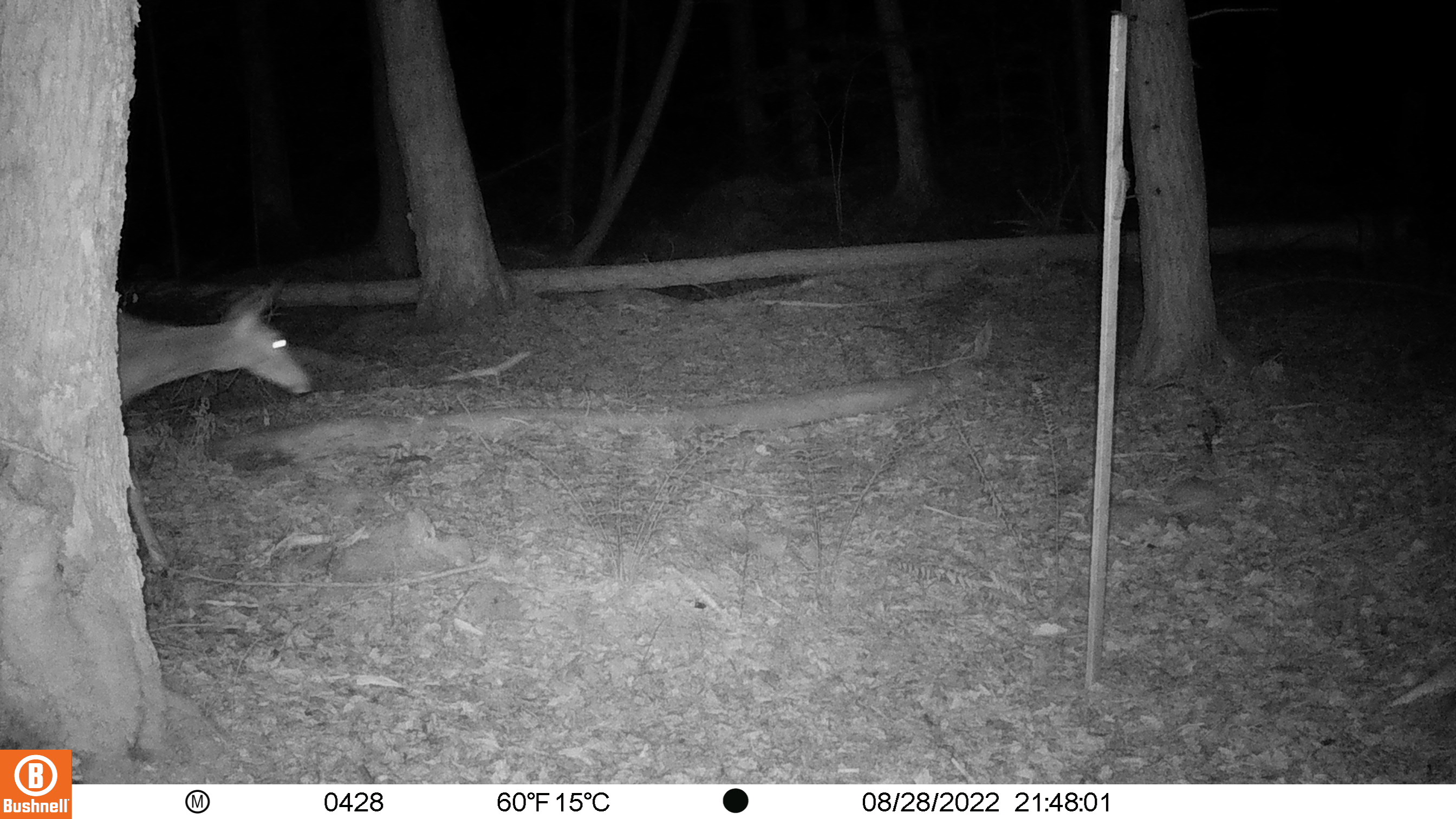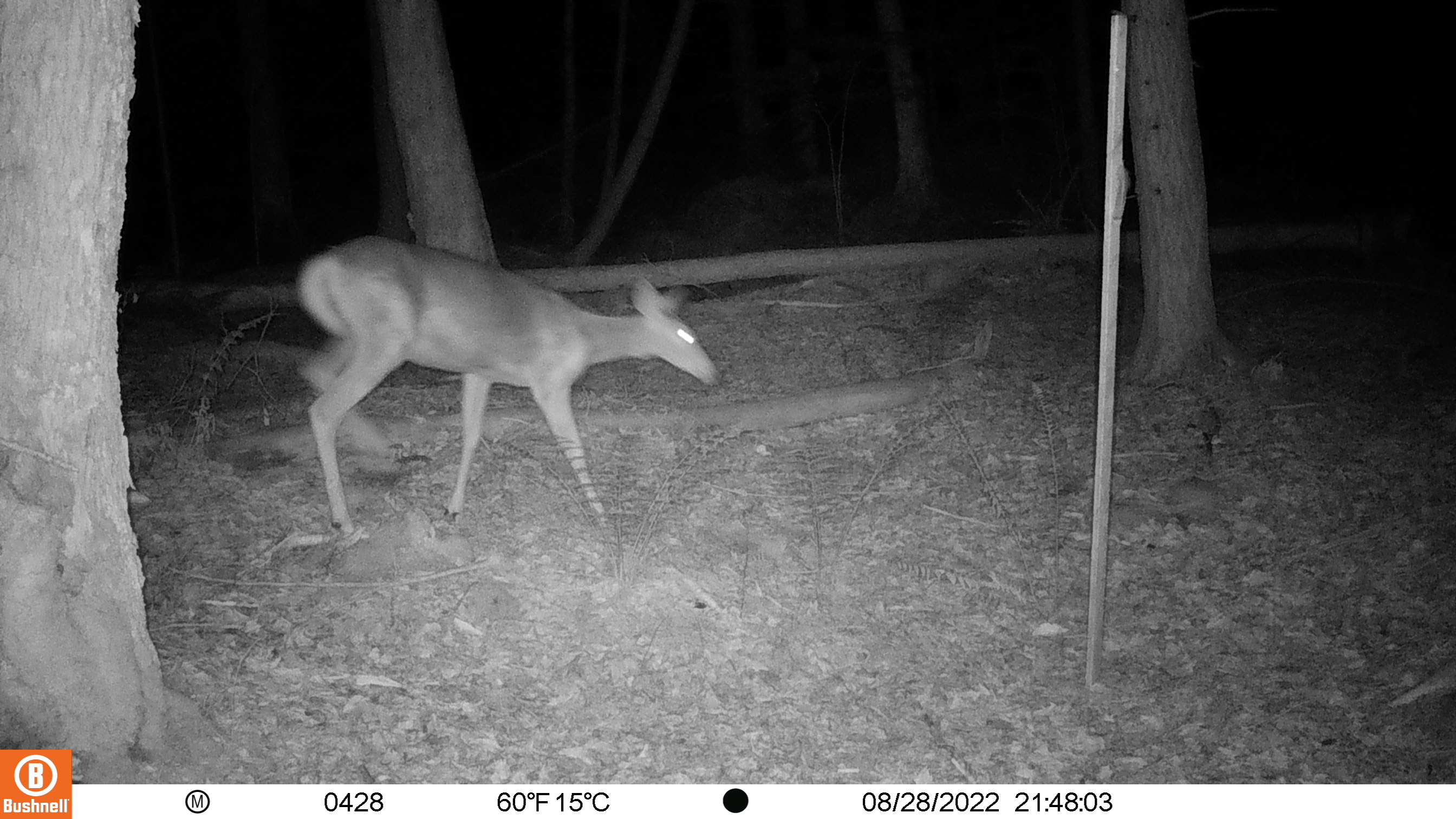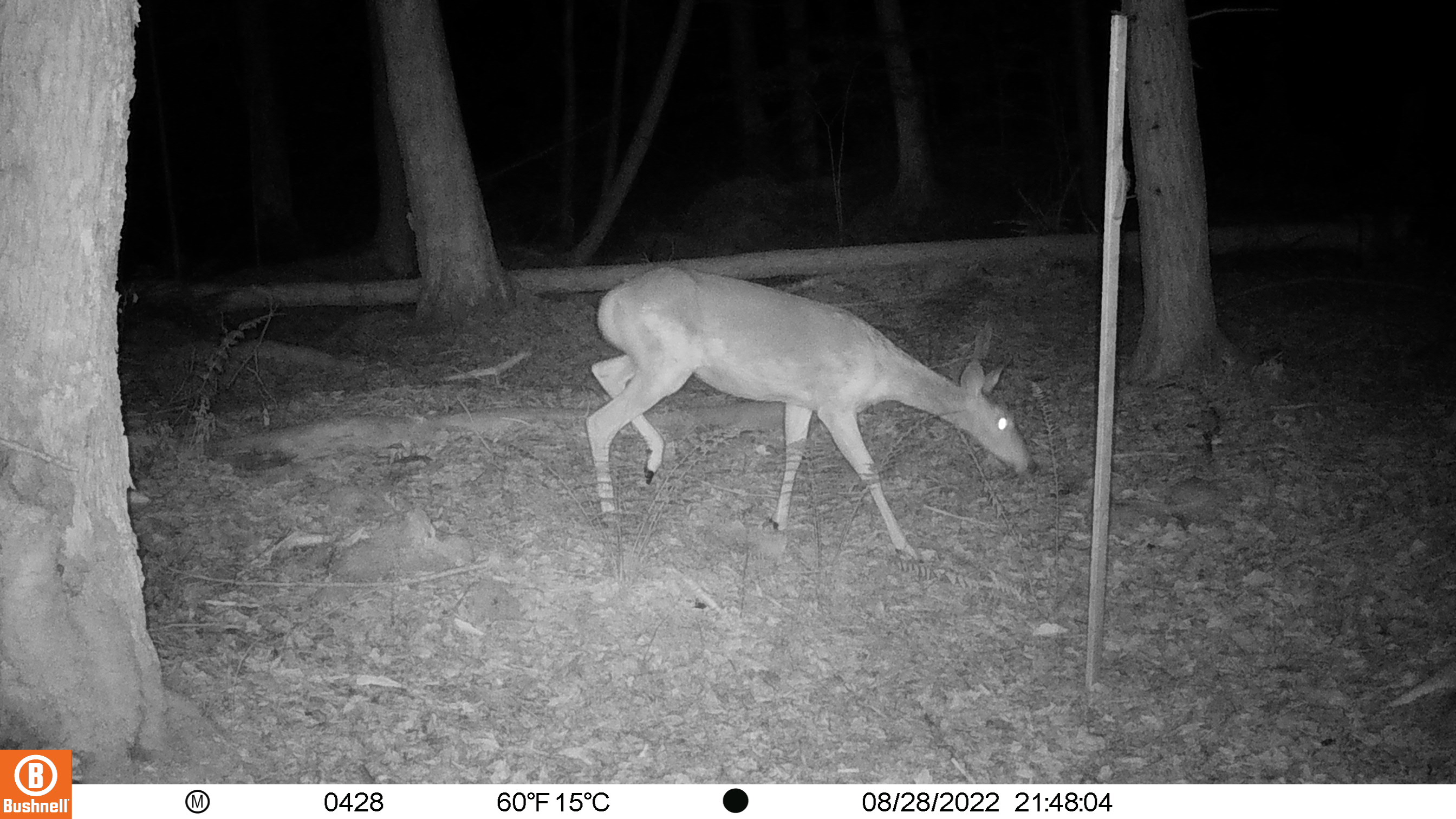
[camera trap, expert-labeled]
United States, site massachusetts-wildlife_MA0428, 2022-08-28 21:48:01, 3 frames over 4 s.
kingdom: Animalia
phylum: Chordata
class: Mammalia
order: Artiodactyla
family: Cervidae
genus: Odocoileus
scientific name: Odocoileus virginianus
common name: white-tailed deer